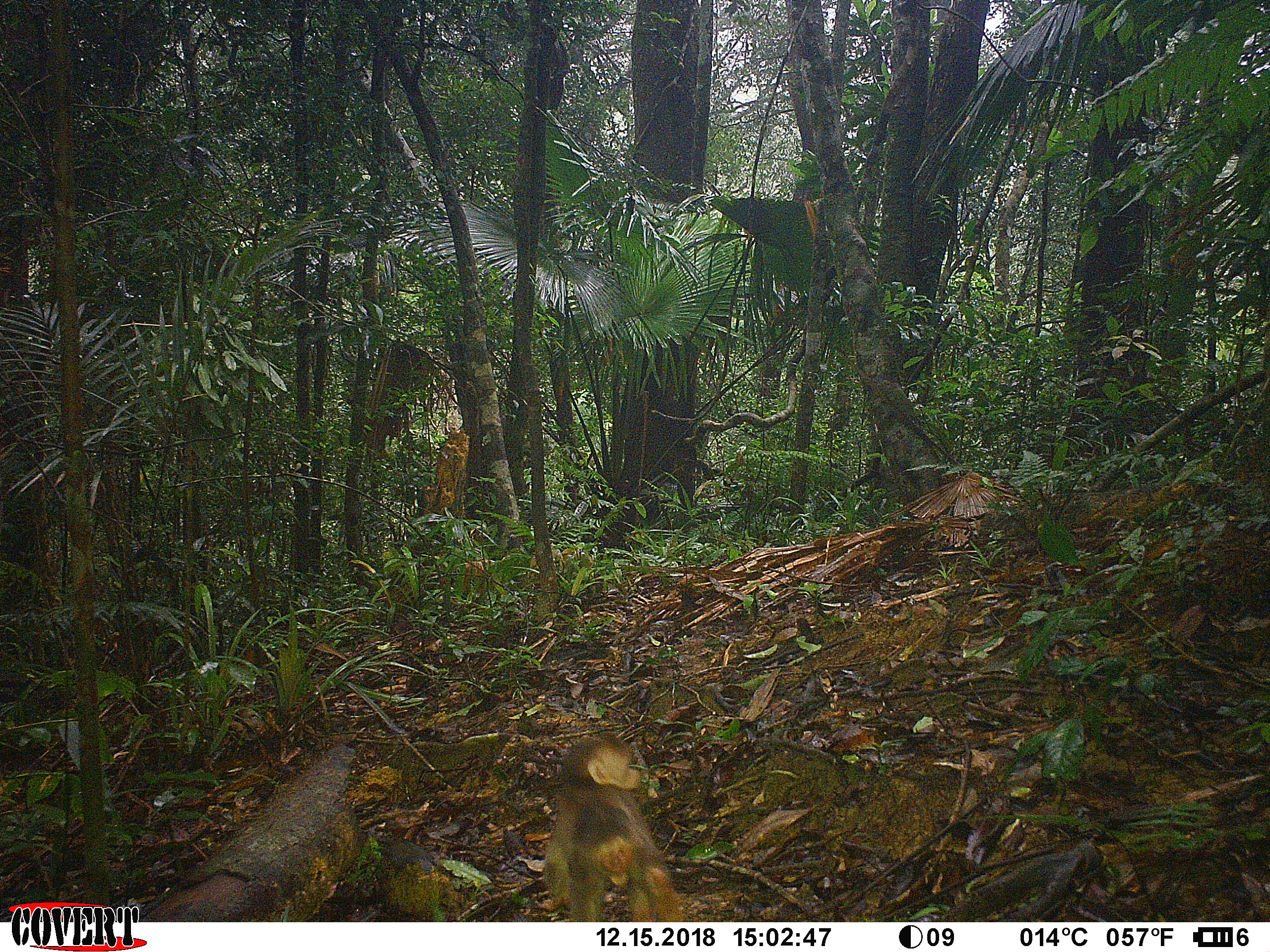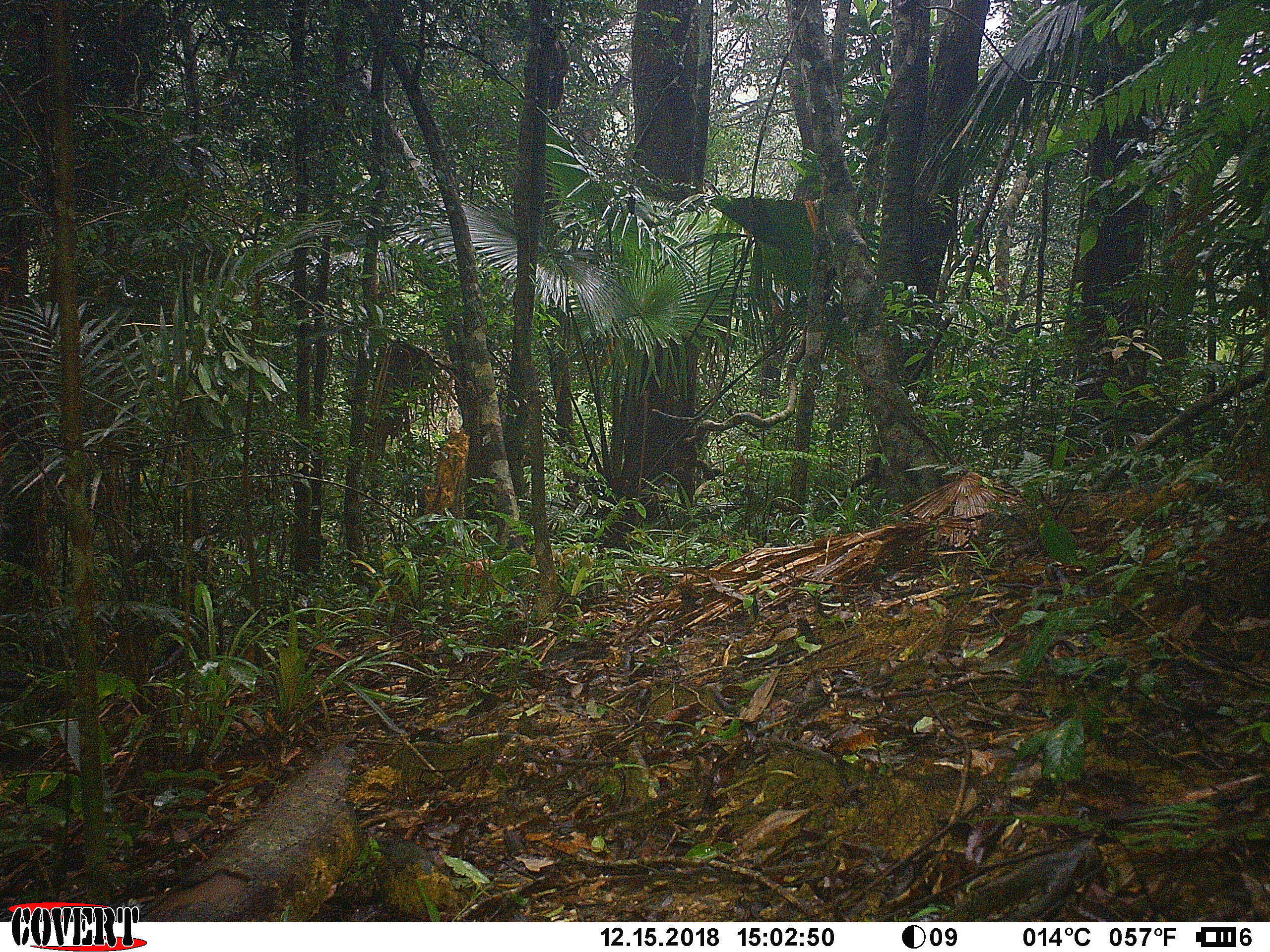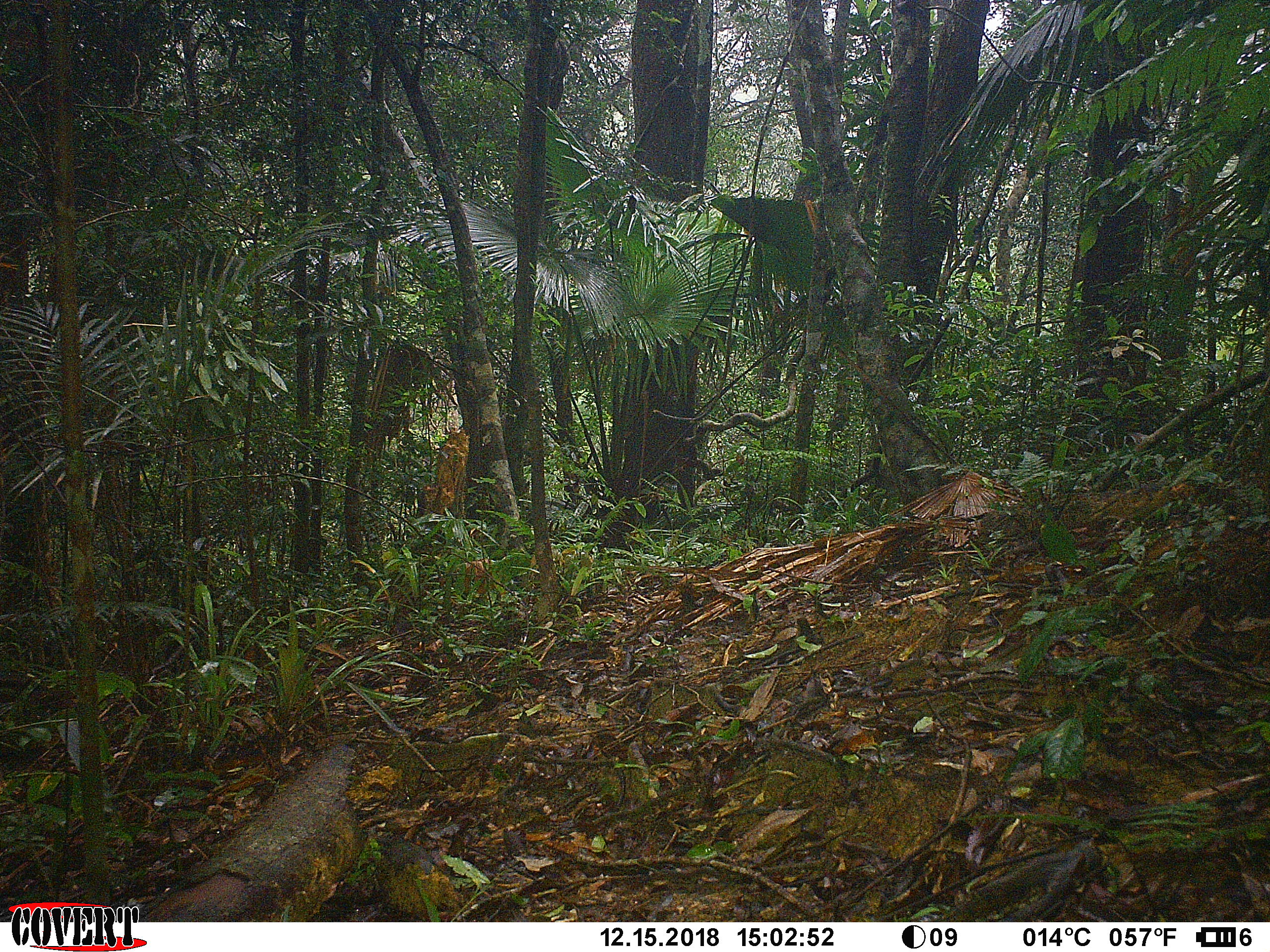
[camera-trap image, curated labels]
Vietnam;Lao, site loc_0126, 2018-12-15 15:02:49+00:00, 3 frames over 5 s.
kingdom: Animalia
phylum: Chordata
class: Mammalia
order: Primates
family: Cercopithecidae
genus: Macaca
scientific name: Macaca arctoides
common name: stump-tailed macaque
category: stump tailed macaque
Stump tailed macaque (stump-tailed macaque) (Macaca arctoides). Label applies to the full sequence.